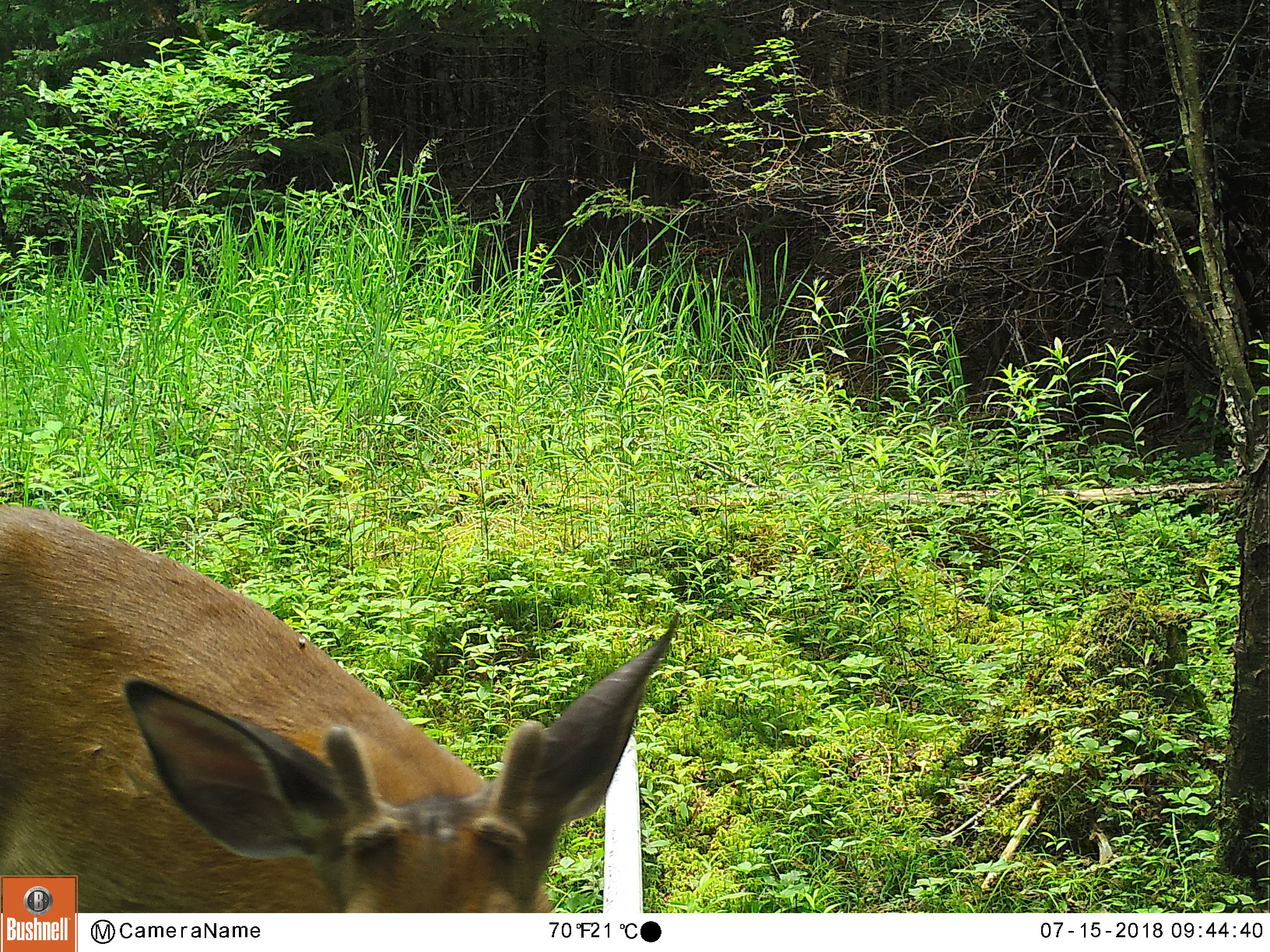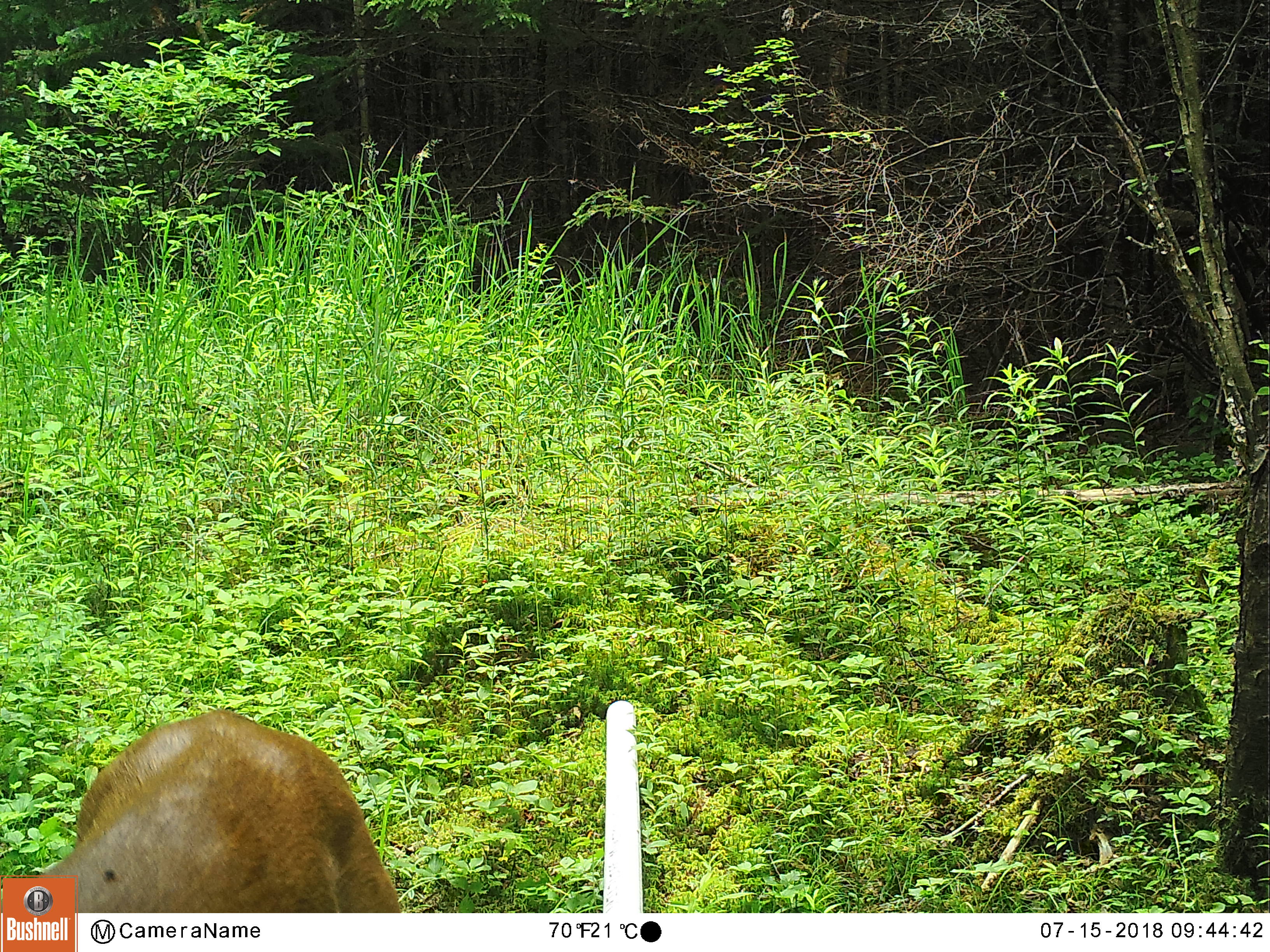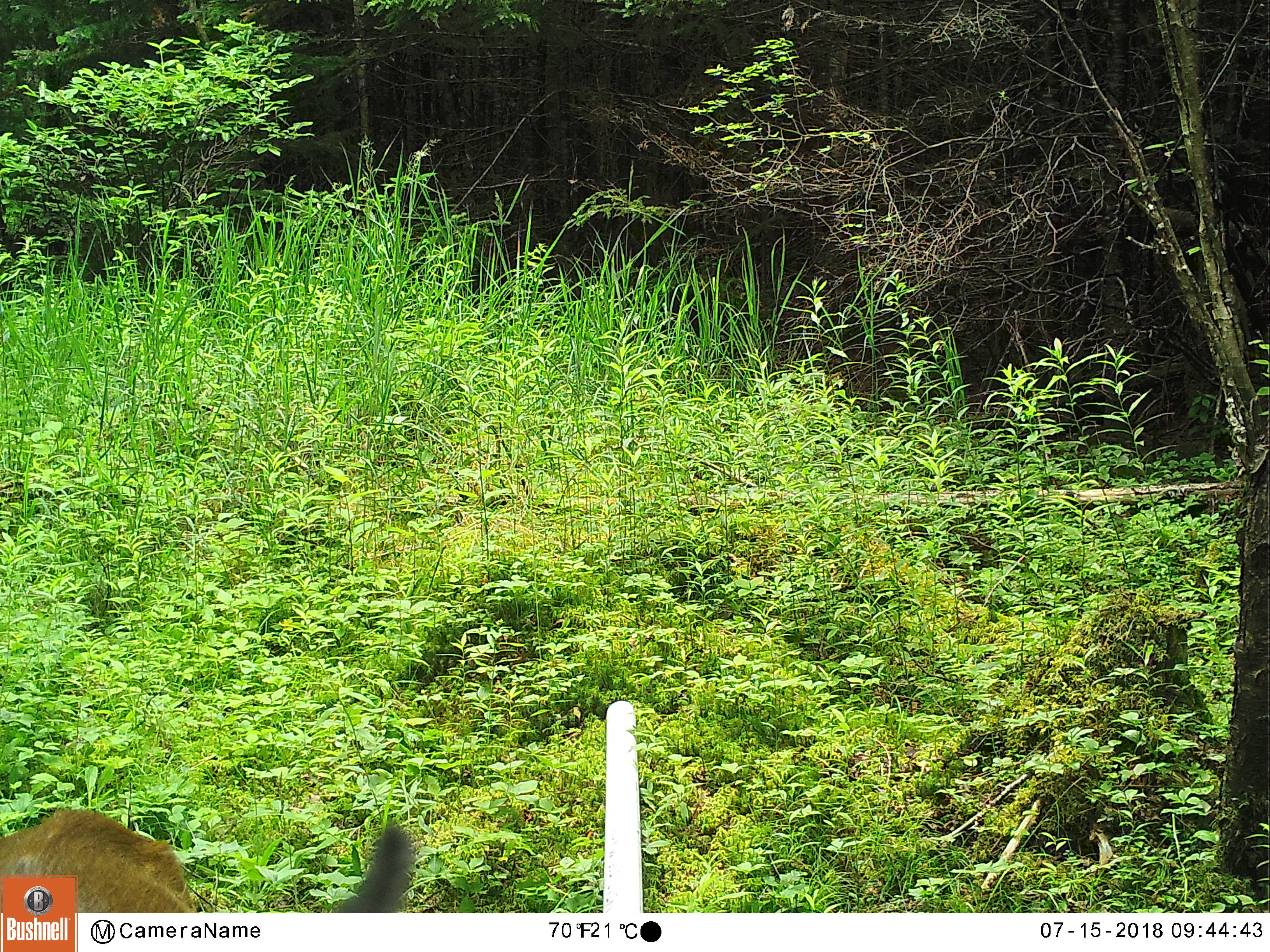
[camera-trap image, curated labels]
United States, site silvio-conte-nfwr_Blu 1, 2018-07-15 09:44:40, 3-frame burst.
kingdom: Animalia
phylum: Chordata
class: Mammalia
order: Artiodactyla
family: Cervidae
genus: Odocoileus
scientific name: Odocoileus virginianus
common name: white-tailed deer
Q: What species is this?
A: White-tailed deer (Odocoileus virginianus).